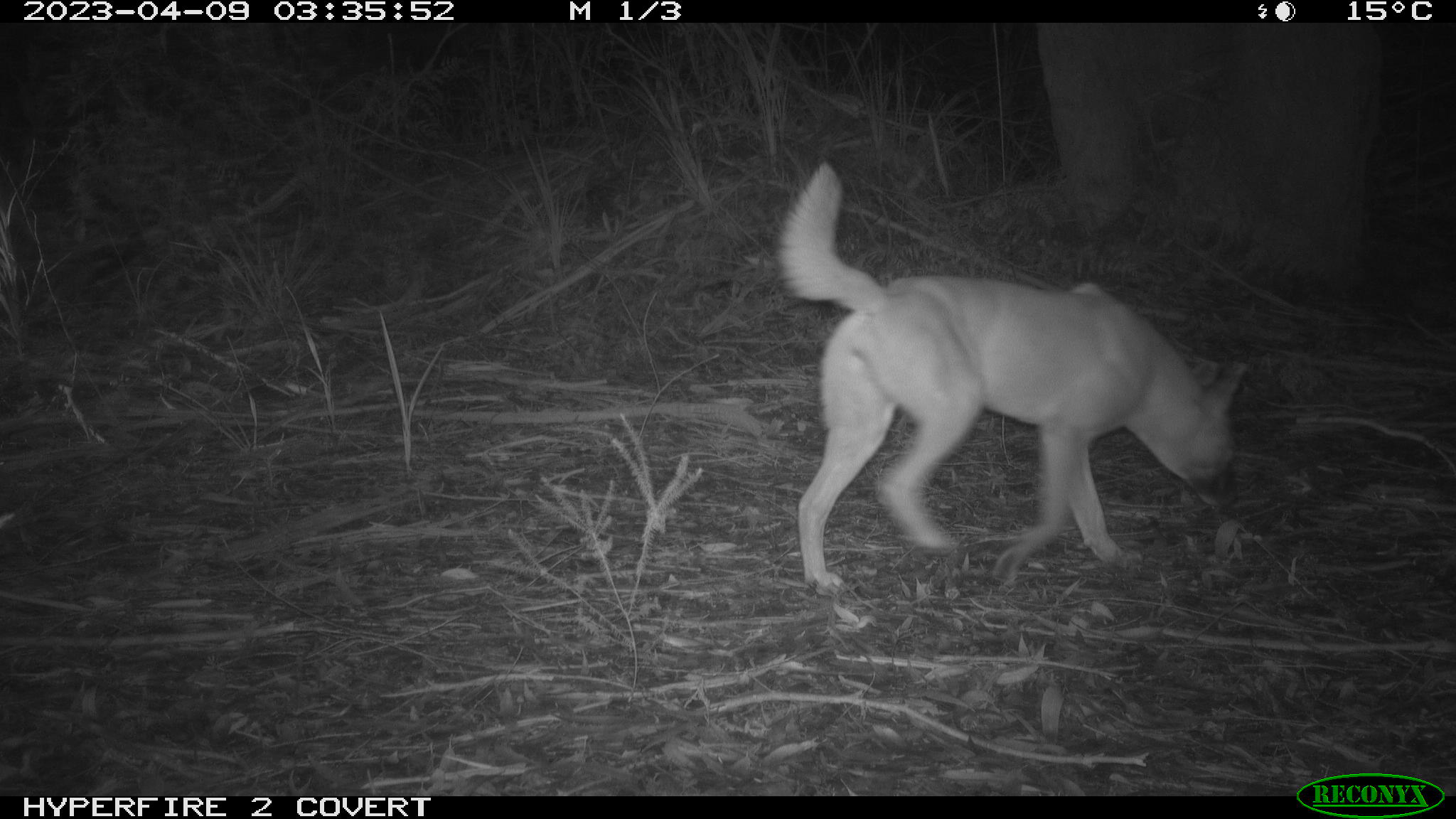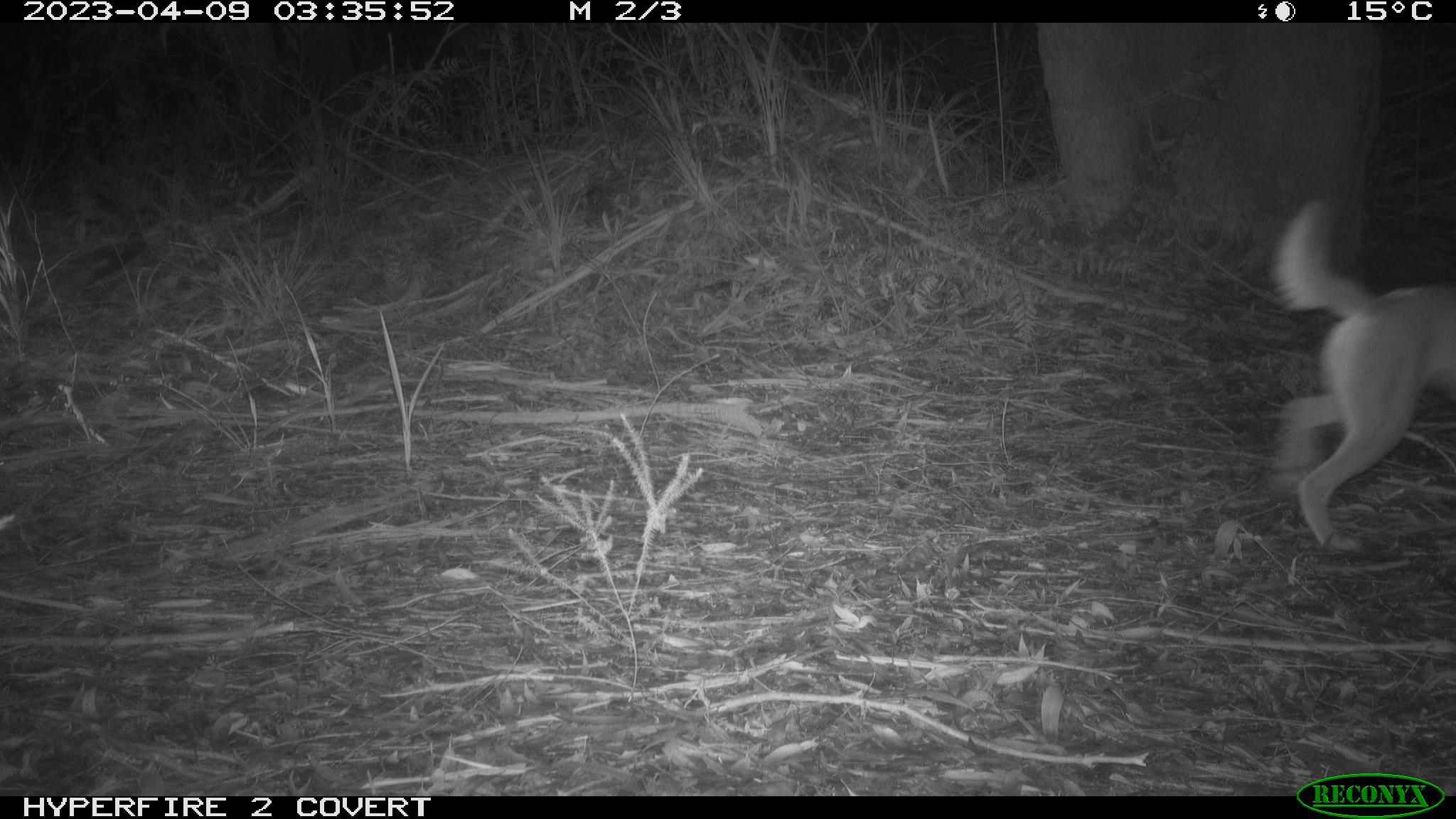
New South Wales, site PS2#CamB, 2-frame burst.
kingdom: Animalia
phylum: Chordata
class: Mammalia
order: Carnivora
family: Canidae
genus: Canis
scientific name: Canis familiaris dingo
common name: dingo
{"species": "dingo (Canis familiaris dingo)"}